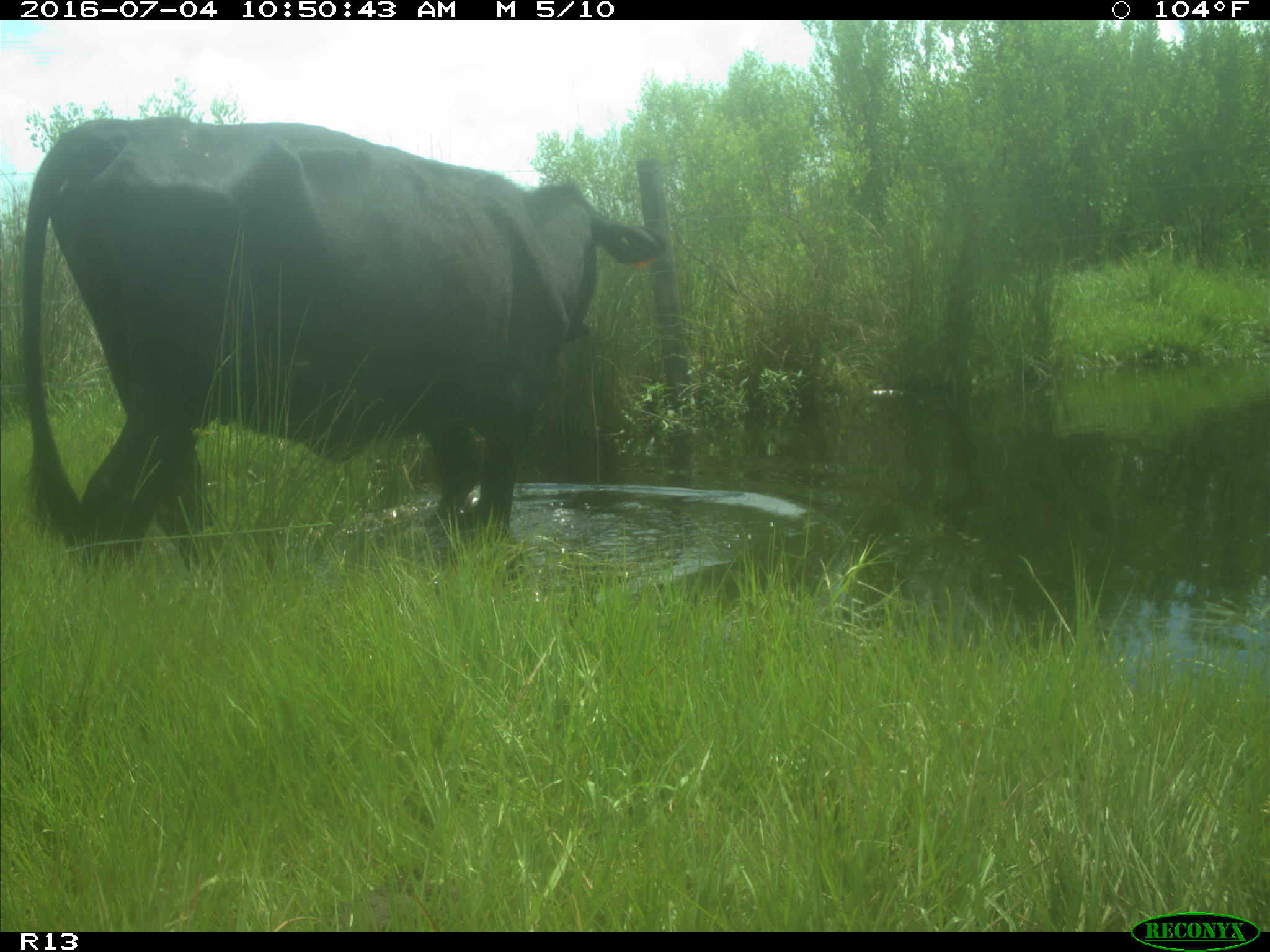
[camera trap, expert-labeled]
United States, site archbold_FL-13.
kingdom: Animalia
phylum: Chordata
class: Mammalia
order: Artiodactyla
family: Bovidae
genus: Bos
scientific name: Bos taurus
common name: domestic cow